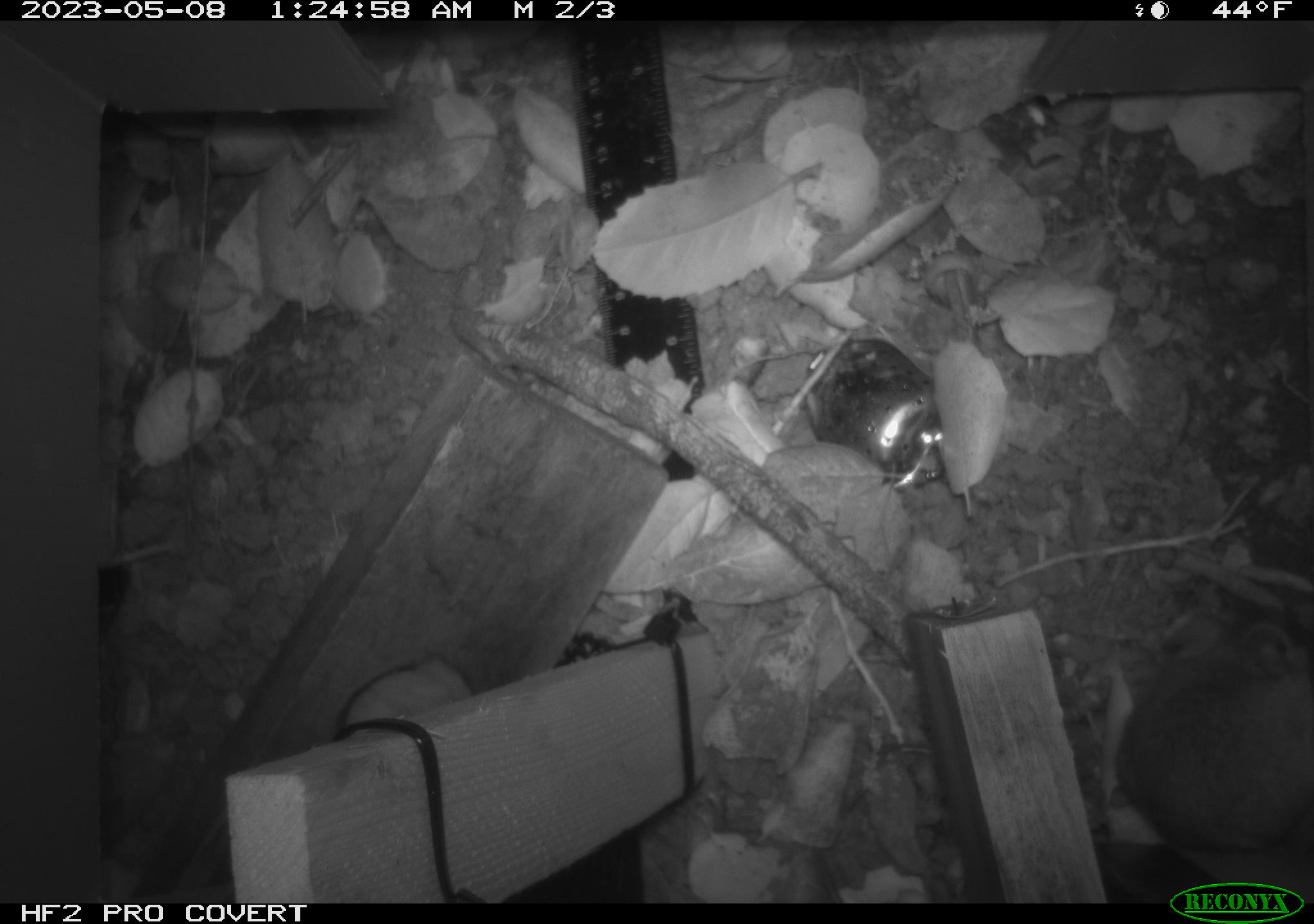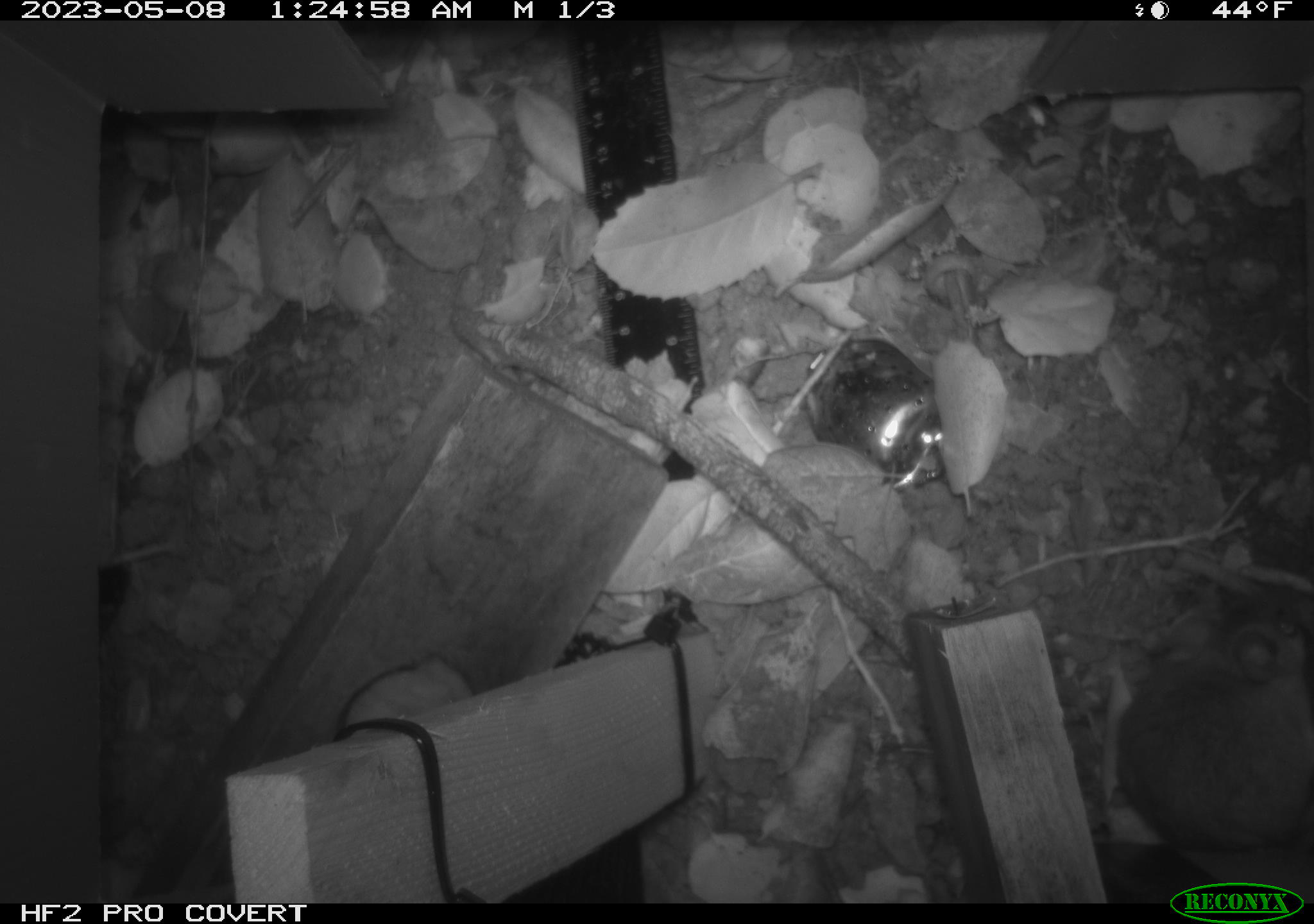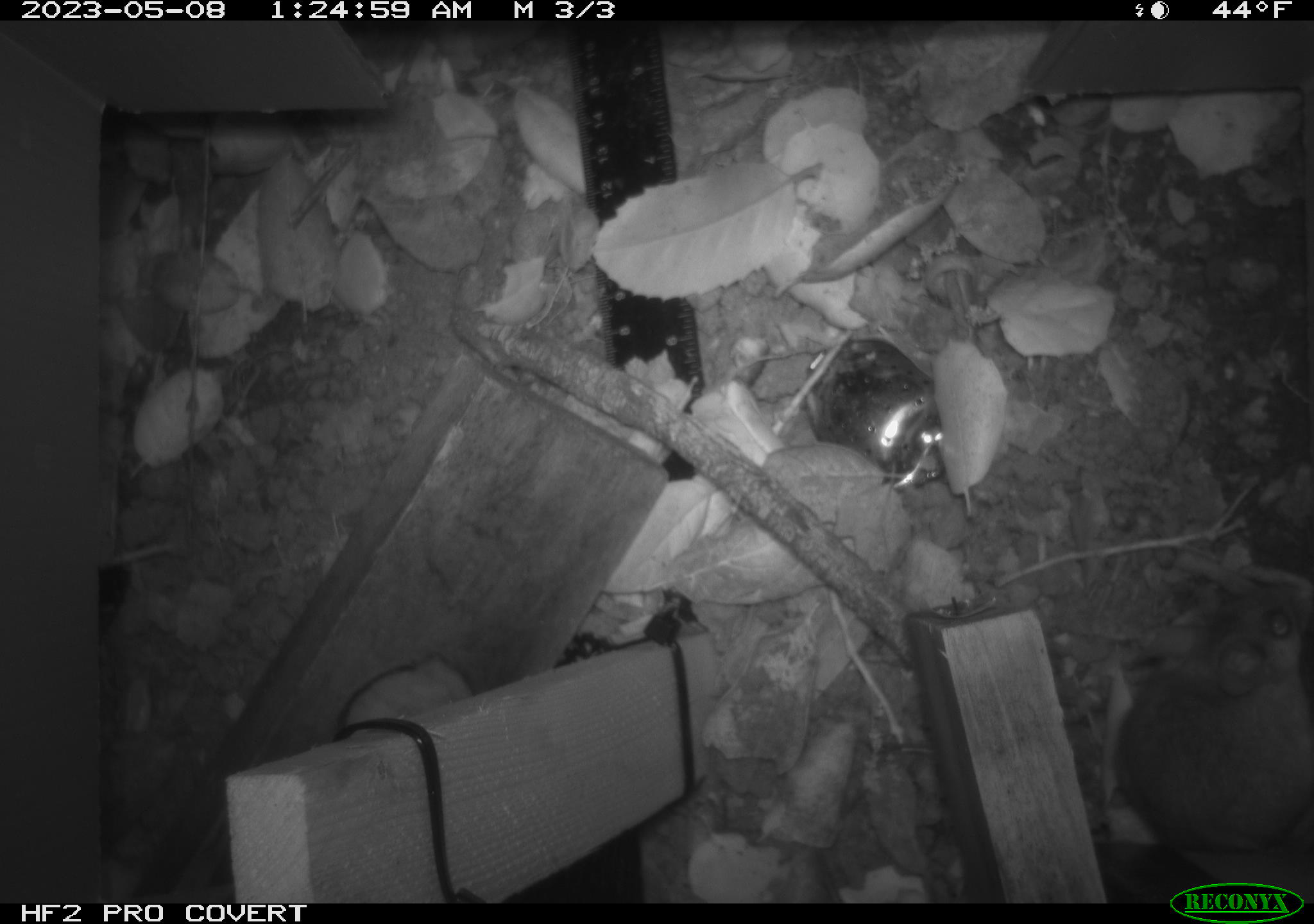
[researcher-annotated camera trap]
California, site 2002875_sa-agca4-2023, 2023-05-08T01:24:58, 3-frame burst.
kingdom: Animalia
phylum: Chordata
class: Mammalia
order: Rodentia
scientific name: Rodentia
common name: mouse species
Mouse species (Rodentia).